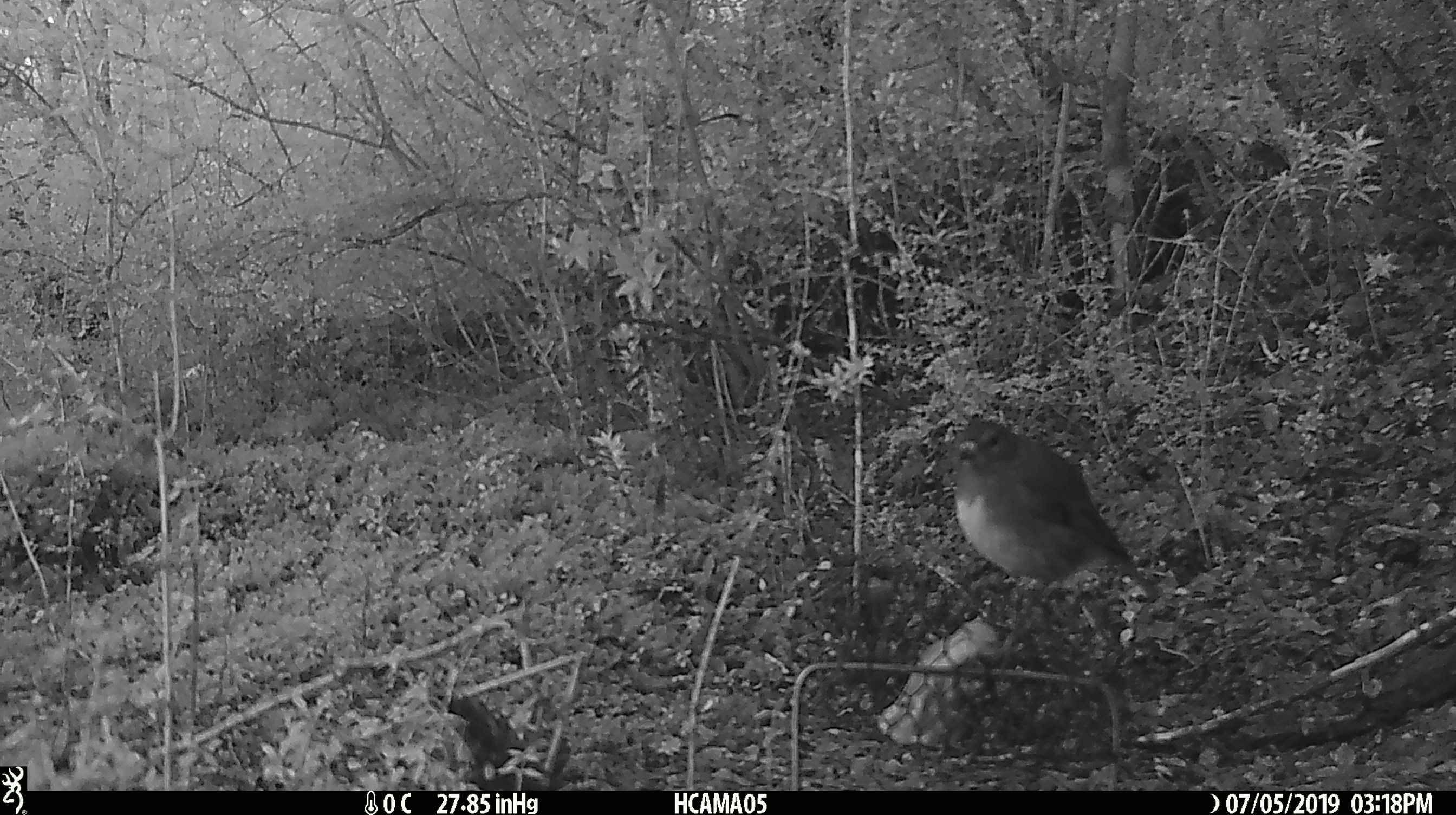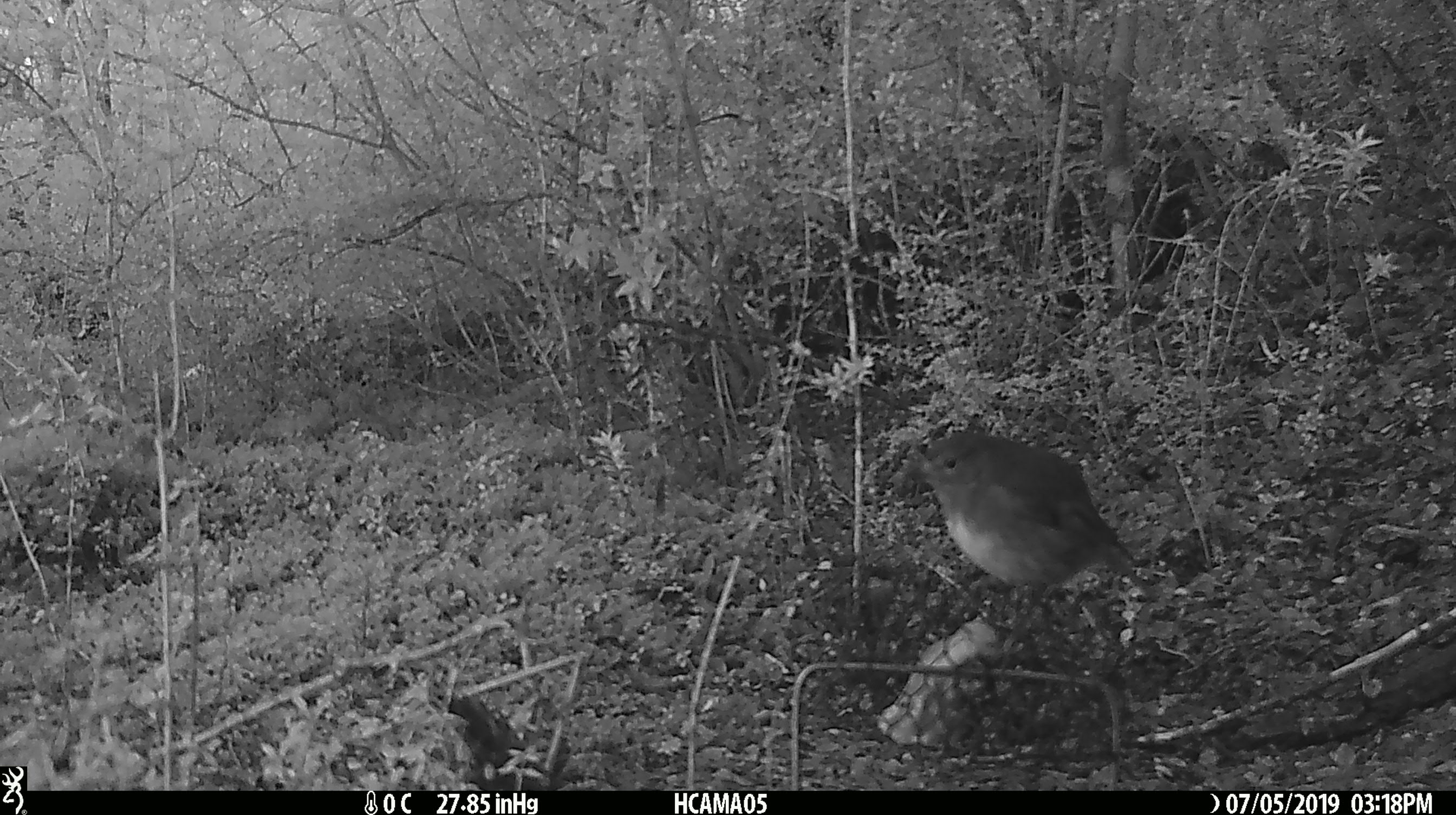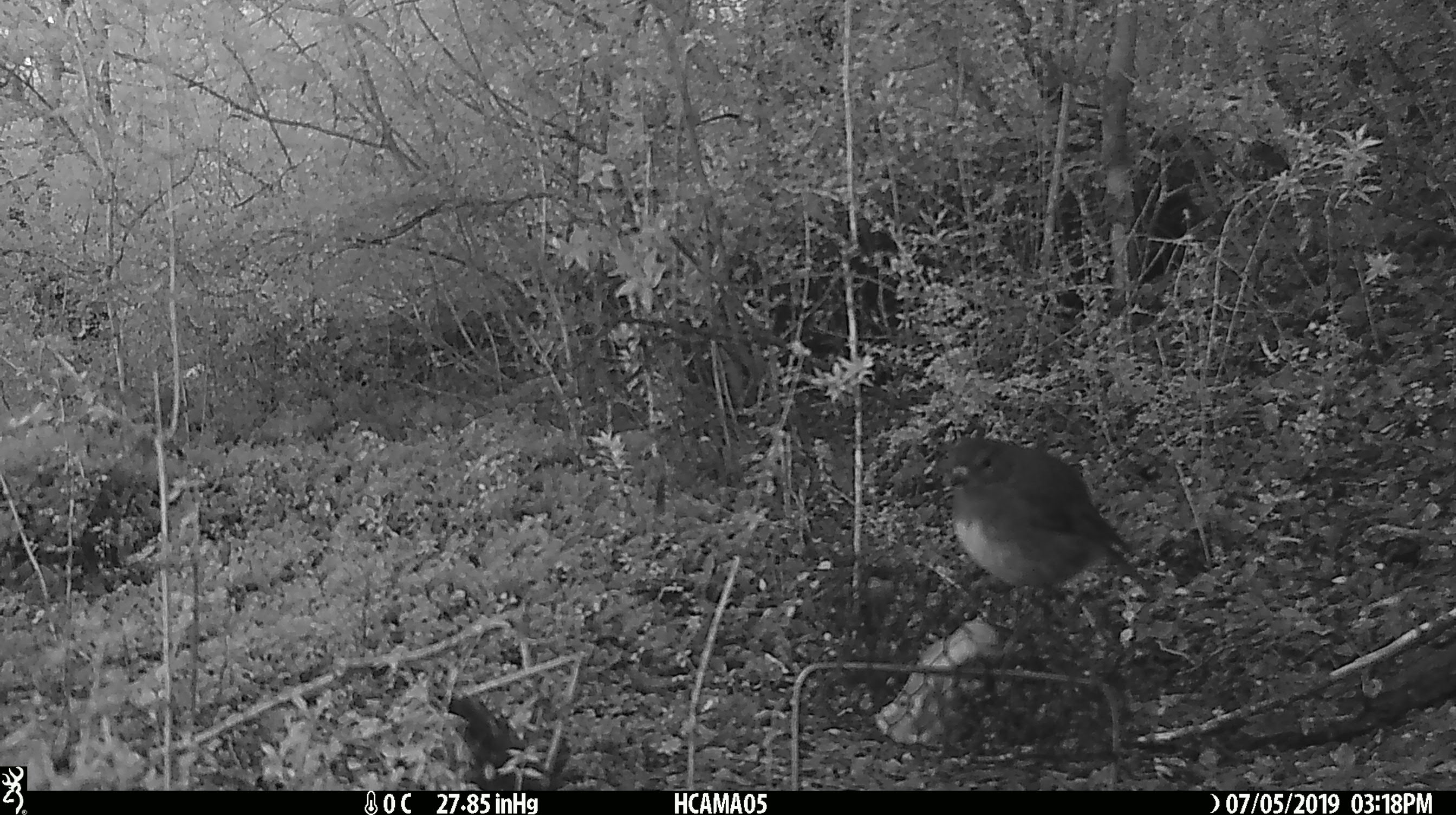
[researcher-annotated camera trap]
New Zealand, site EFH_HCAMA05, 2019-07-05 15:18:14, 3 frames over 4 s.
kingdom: Animalia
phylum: Chordata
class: Aves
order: Passeriformes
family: Petroicidae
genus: Petroica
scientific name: Petroica australis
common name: new zealand robin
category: robin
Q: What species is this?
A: Robin (new zealand robin) (Petroica australis).